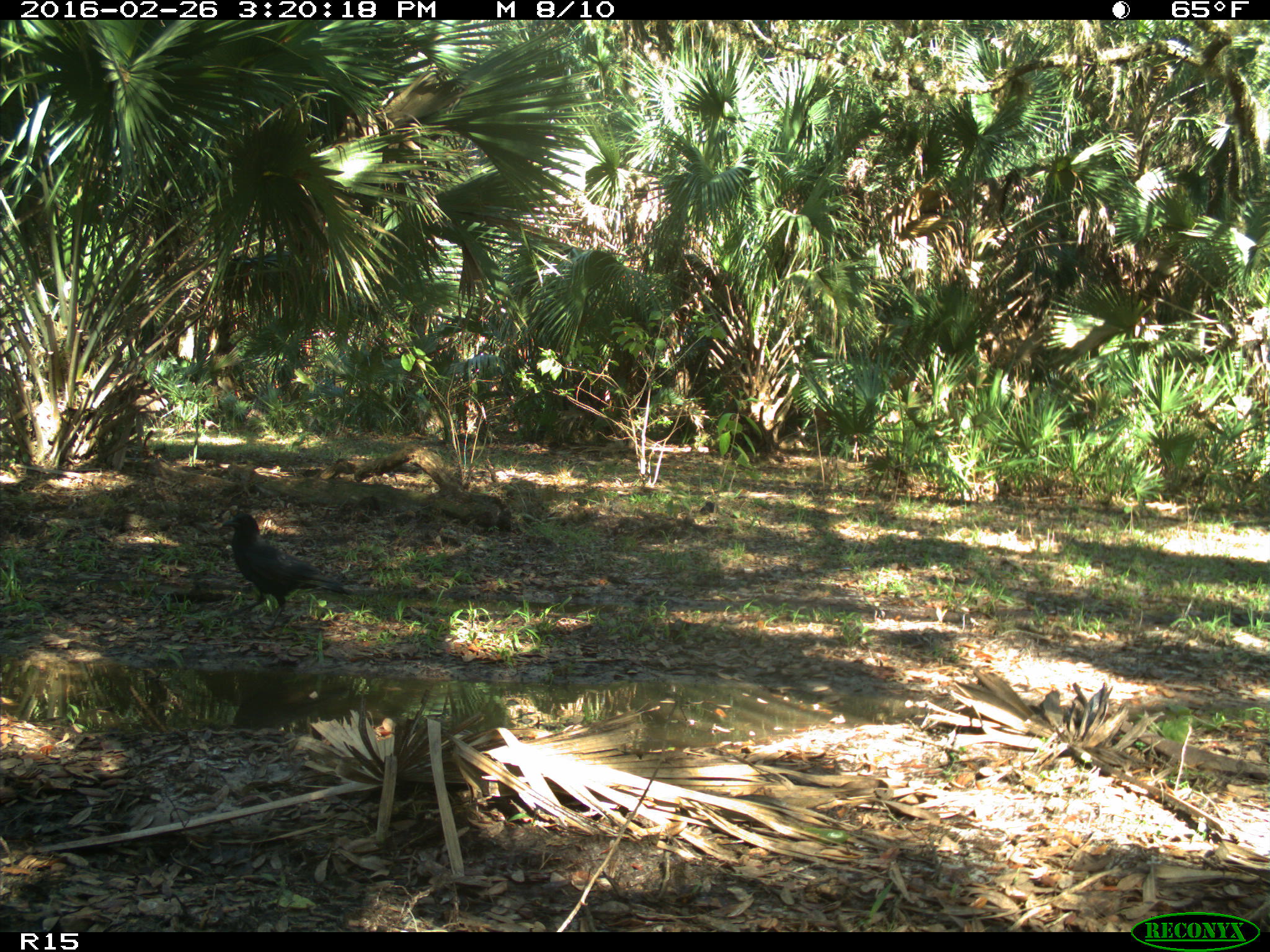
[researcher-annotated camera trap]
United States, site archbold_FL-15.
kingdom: Animalia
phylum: Chordata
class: Aves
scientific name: Aves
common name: birds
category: unidentified bird